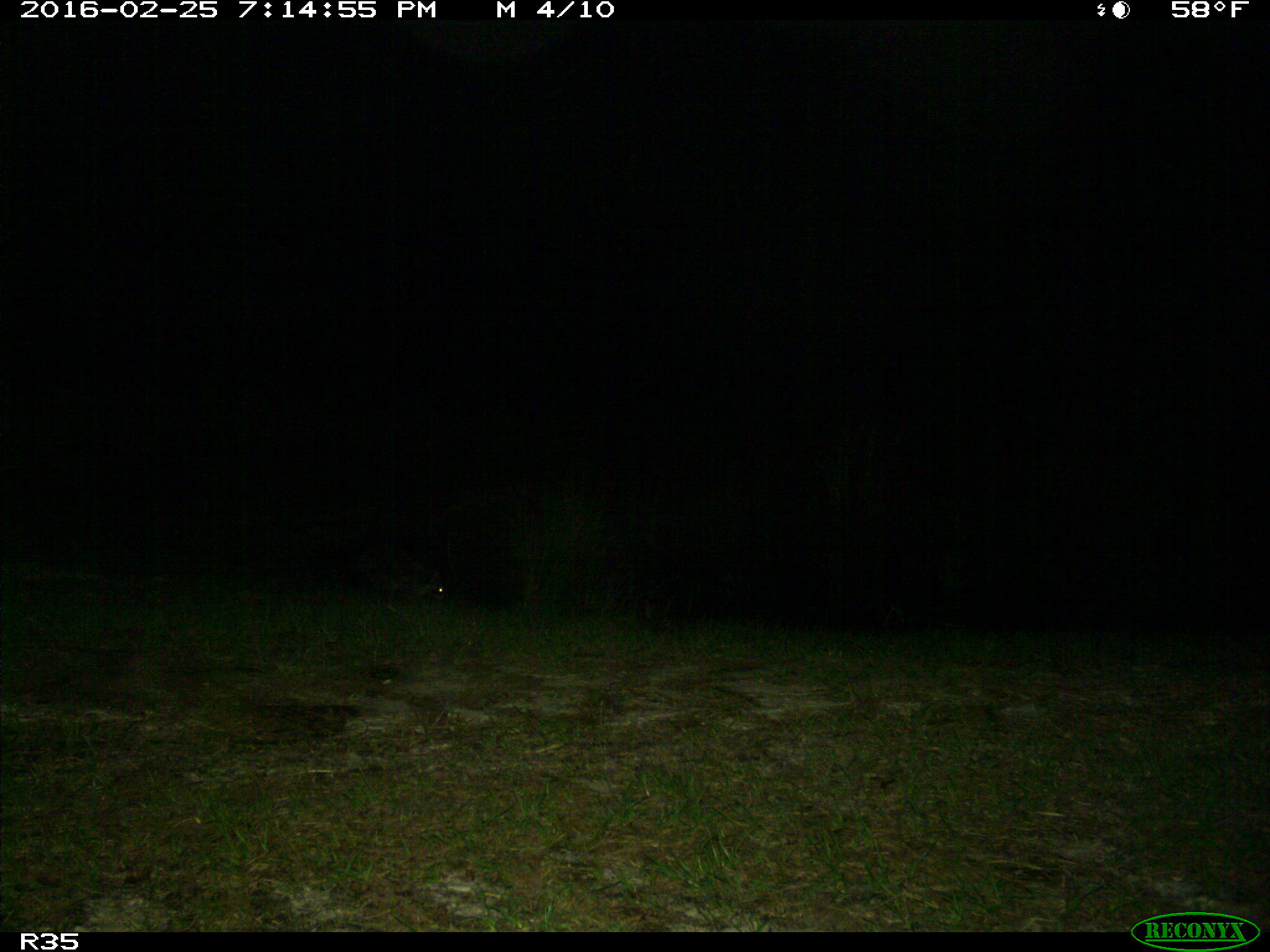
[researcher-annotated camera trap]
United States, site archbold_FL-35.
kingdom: Animalia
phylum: Chordata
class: Mammalia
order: Carnivora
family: Procyonidae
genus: Procyon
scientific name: Procyon lotor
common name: common raccoon